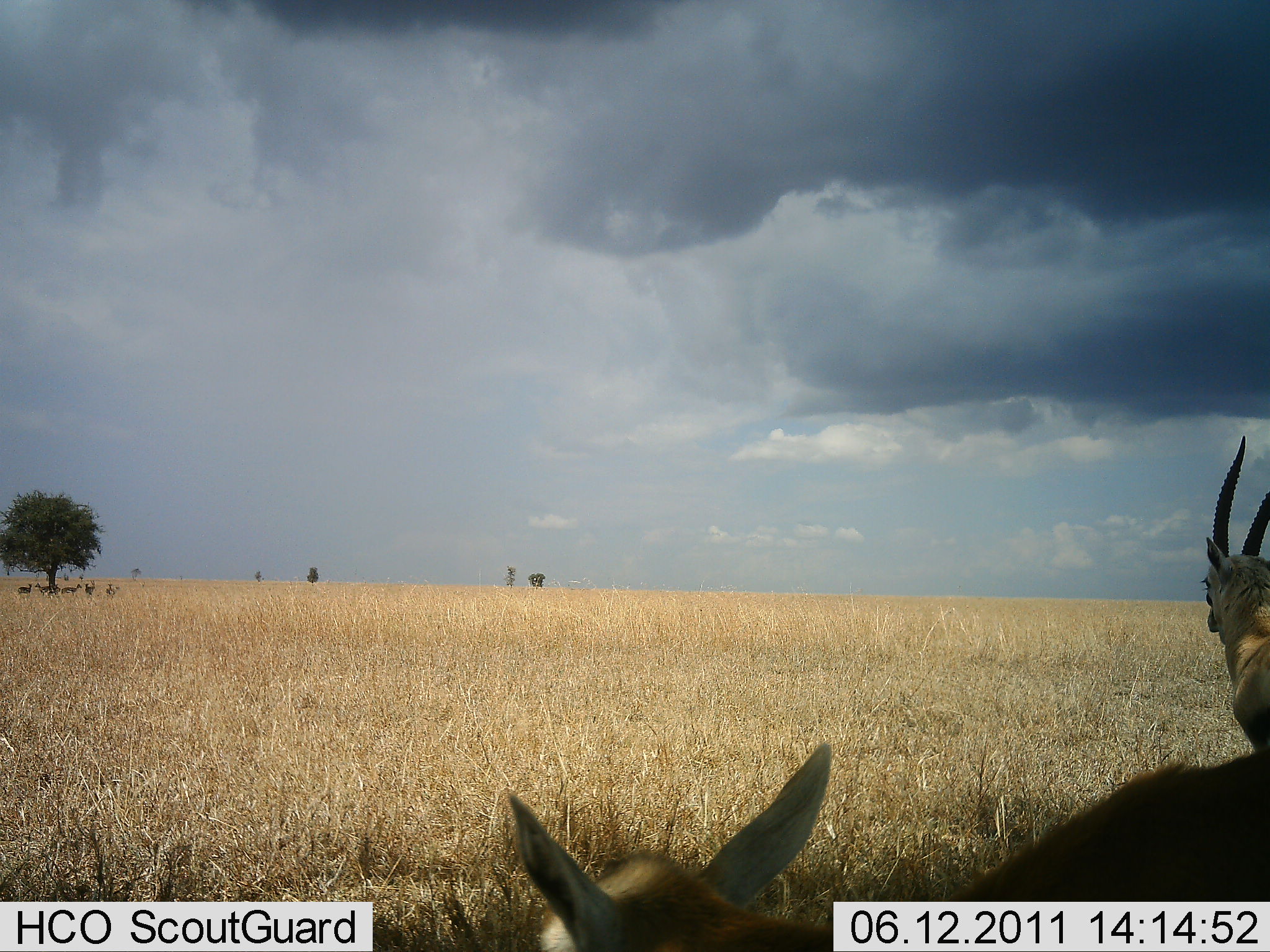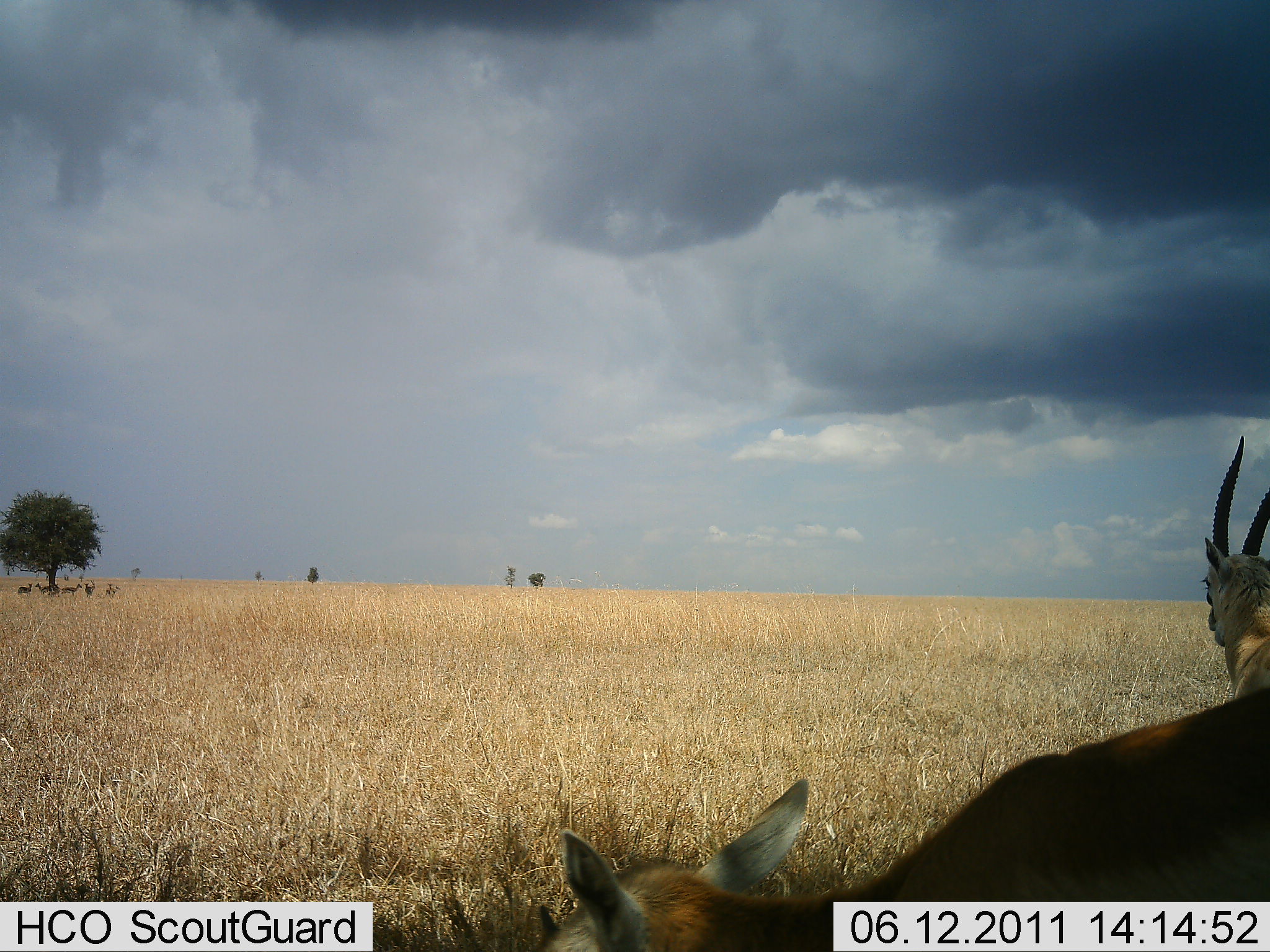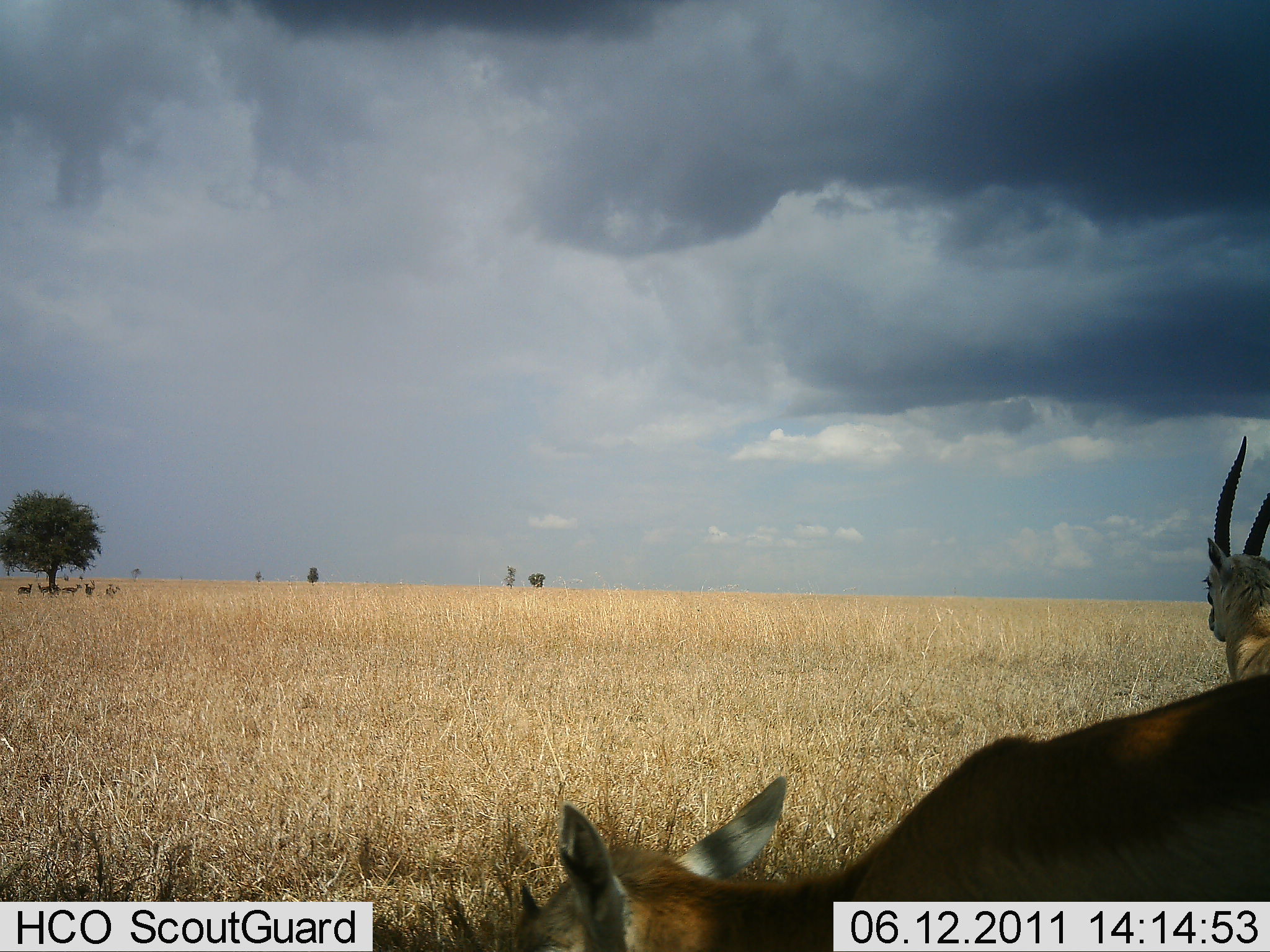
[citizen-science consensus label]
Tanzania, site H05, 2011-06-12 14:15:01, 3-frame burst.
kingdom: Animalia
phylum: Chordata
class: Mammalia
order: Artiodactyla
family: Bovidae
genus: Eudorcas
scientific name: Eudorcas thomsonii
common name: thomson's gazelle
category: gazellethomsons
Gazellethomsons (thomson's gazelle) (Eudorcas thomsonii), count 2. Behavior (volunteer vote fractions): standing 80%, resting 20%, moving 20%, interacting 10%. Young present (vote fraction): 0%. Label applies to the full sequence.